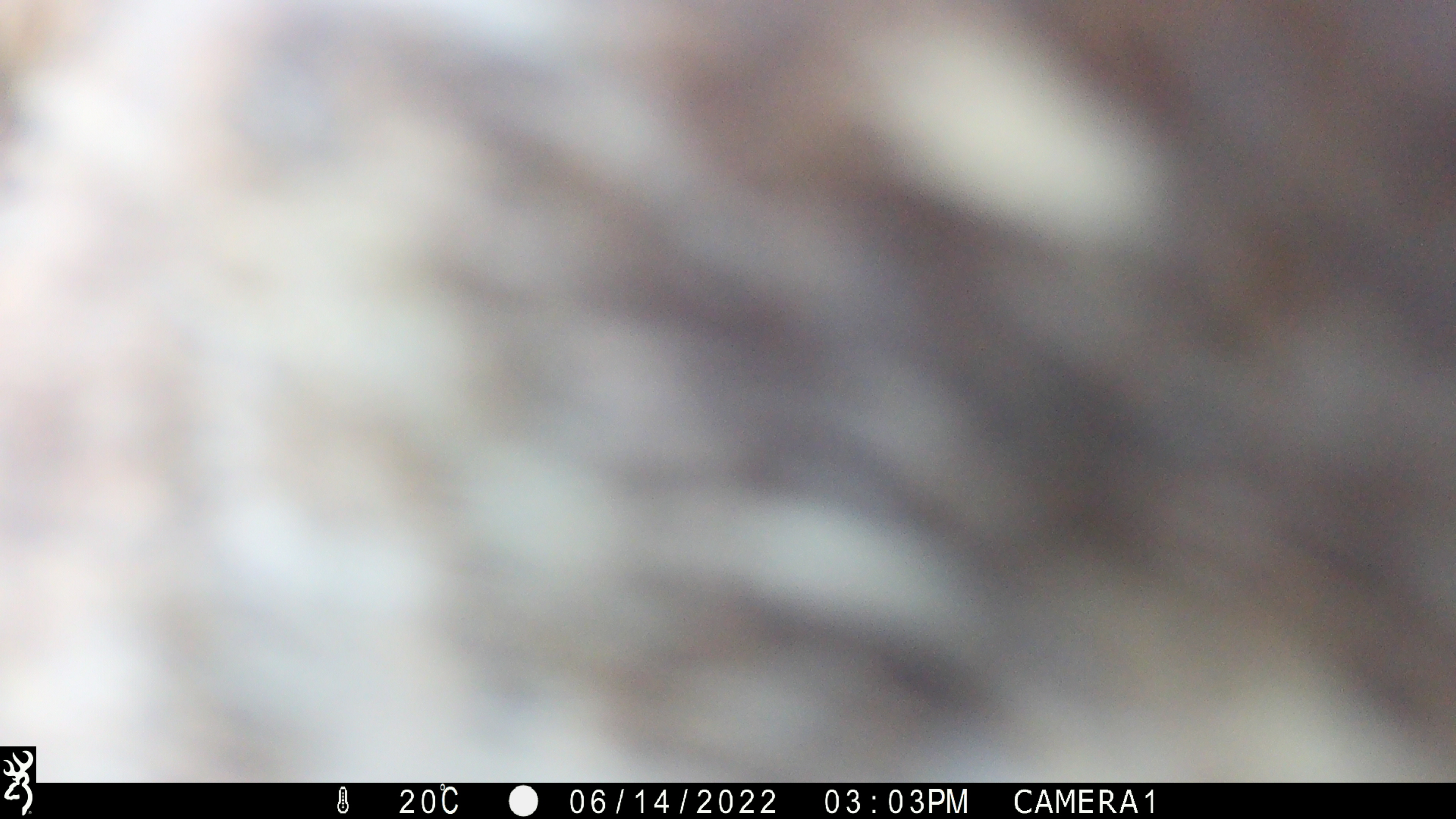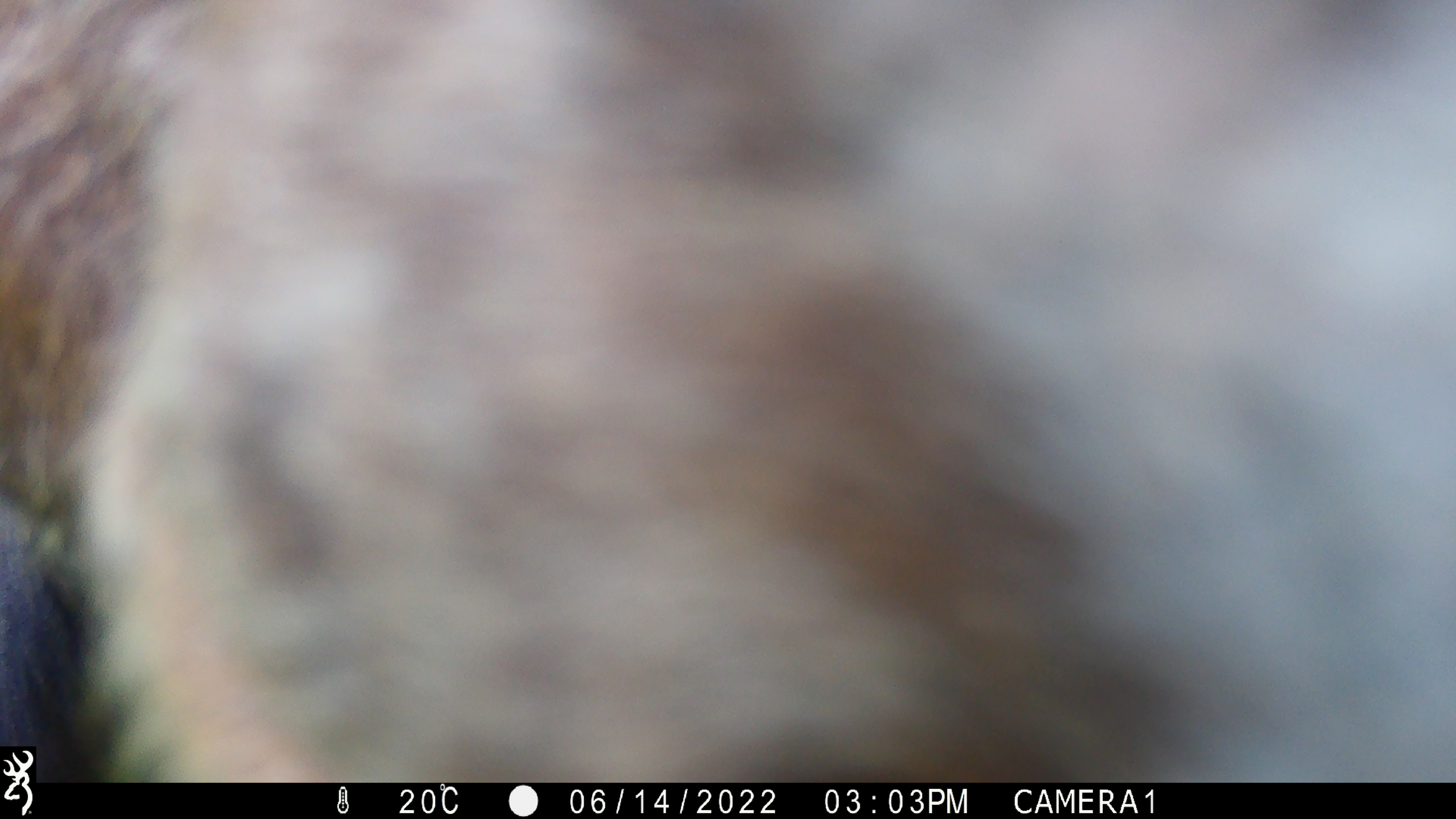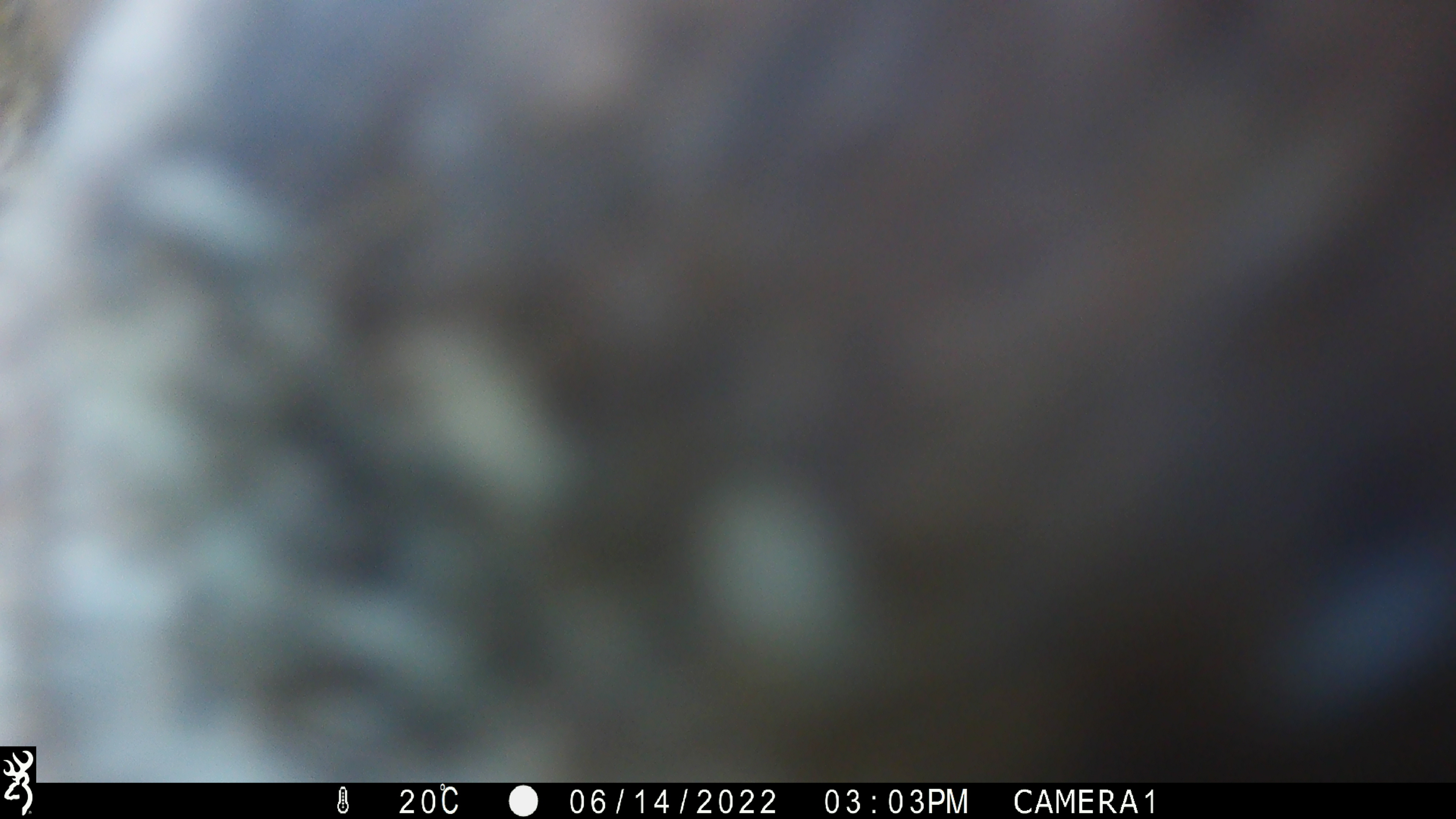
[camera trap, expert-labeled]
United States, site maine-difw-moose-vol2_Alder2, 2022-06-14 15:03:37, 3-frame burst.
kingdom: Animalia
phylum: Chordata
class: Mammalia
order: Artiodactyla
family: Cervidae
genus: Alces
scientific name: Alces alces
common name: moose